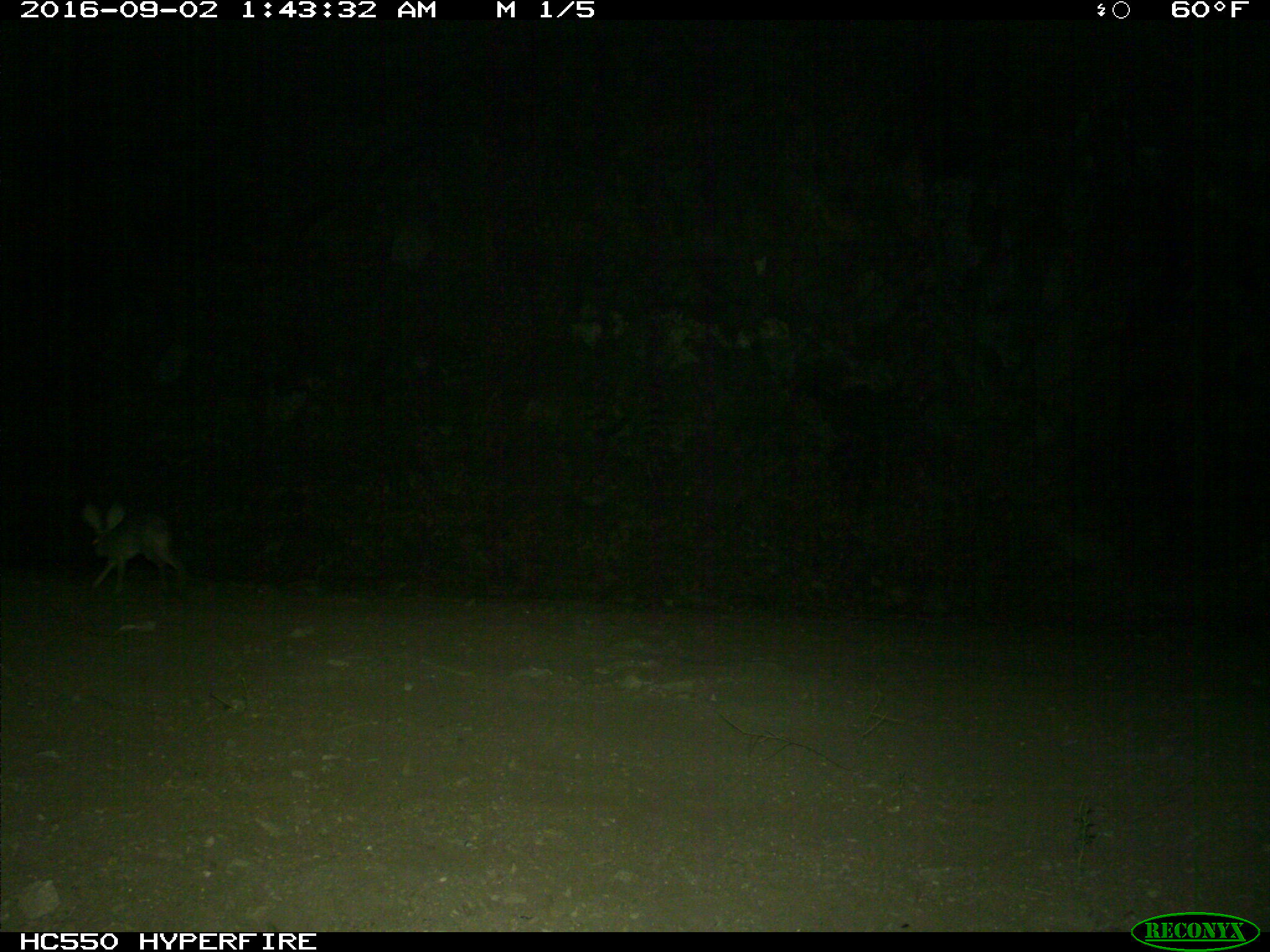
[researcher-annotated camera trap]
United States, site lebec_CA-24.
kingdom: Animalia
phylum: Chordata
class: Mammalia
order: Lagomorpha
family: Leporidae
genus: Lepus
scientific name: Lepus californicus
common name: black-tailed jackrabbit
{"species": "Lepus californicus (black-tailed jackrabbit)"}